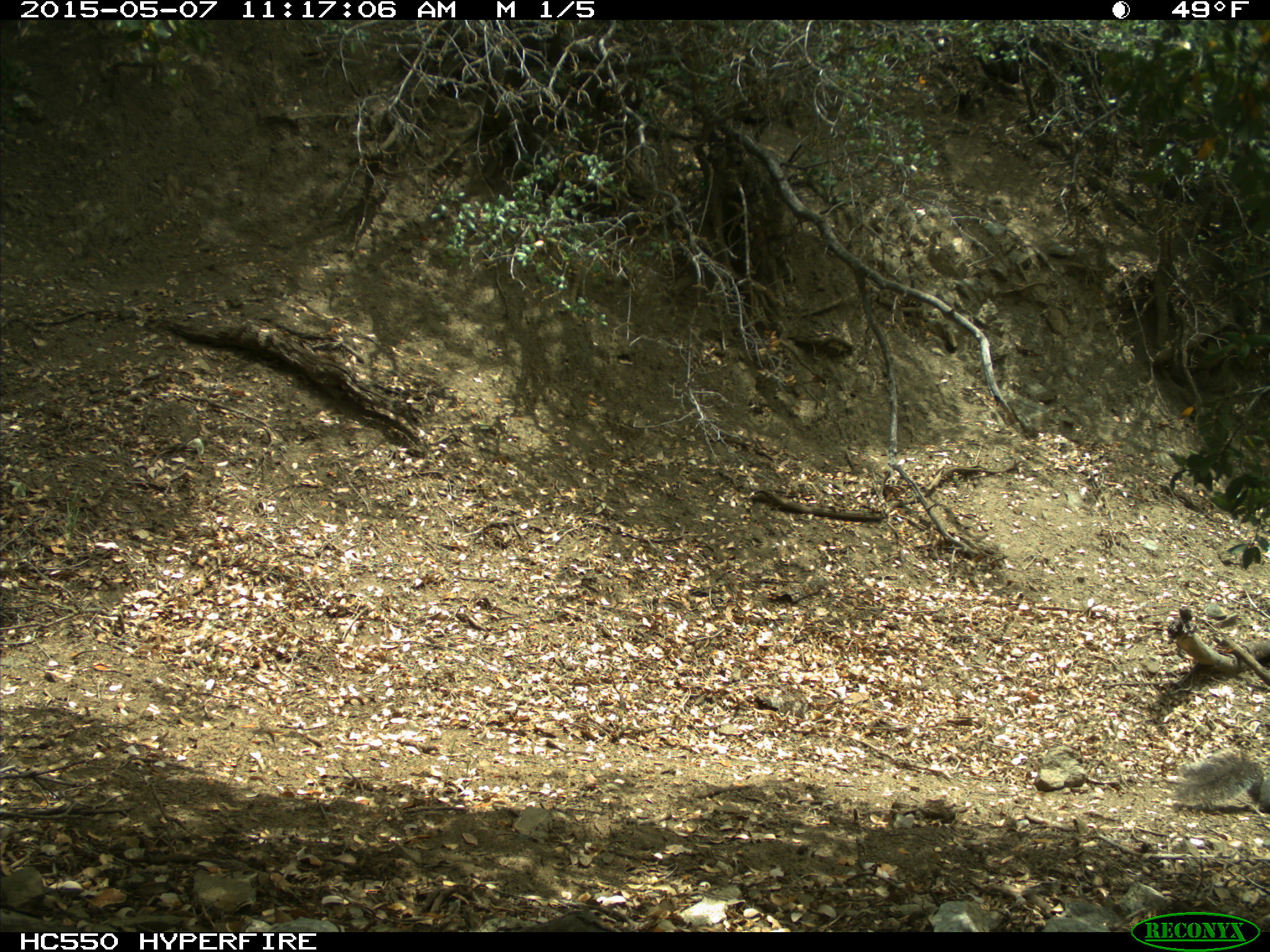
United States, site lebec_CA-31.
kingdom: Animalia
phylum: Chordata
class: Mammalia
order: Rodentia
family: Sciuridae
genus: Sciurus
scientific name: Sciurus carolinensis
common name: eastern gray squirrel